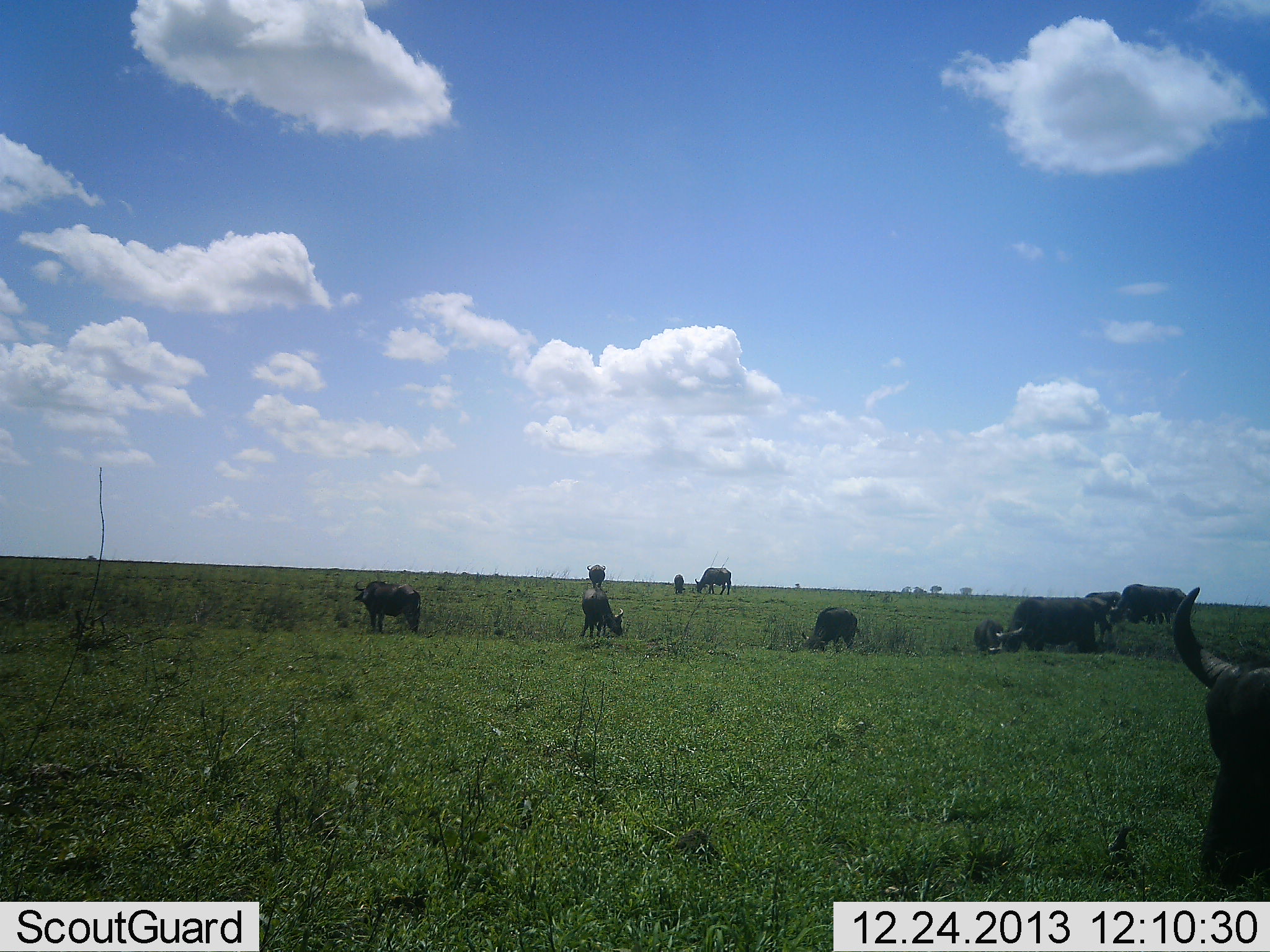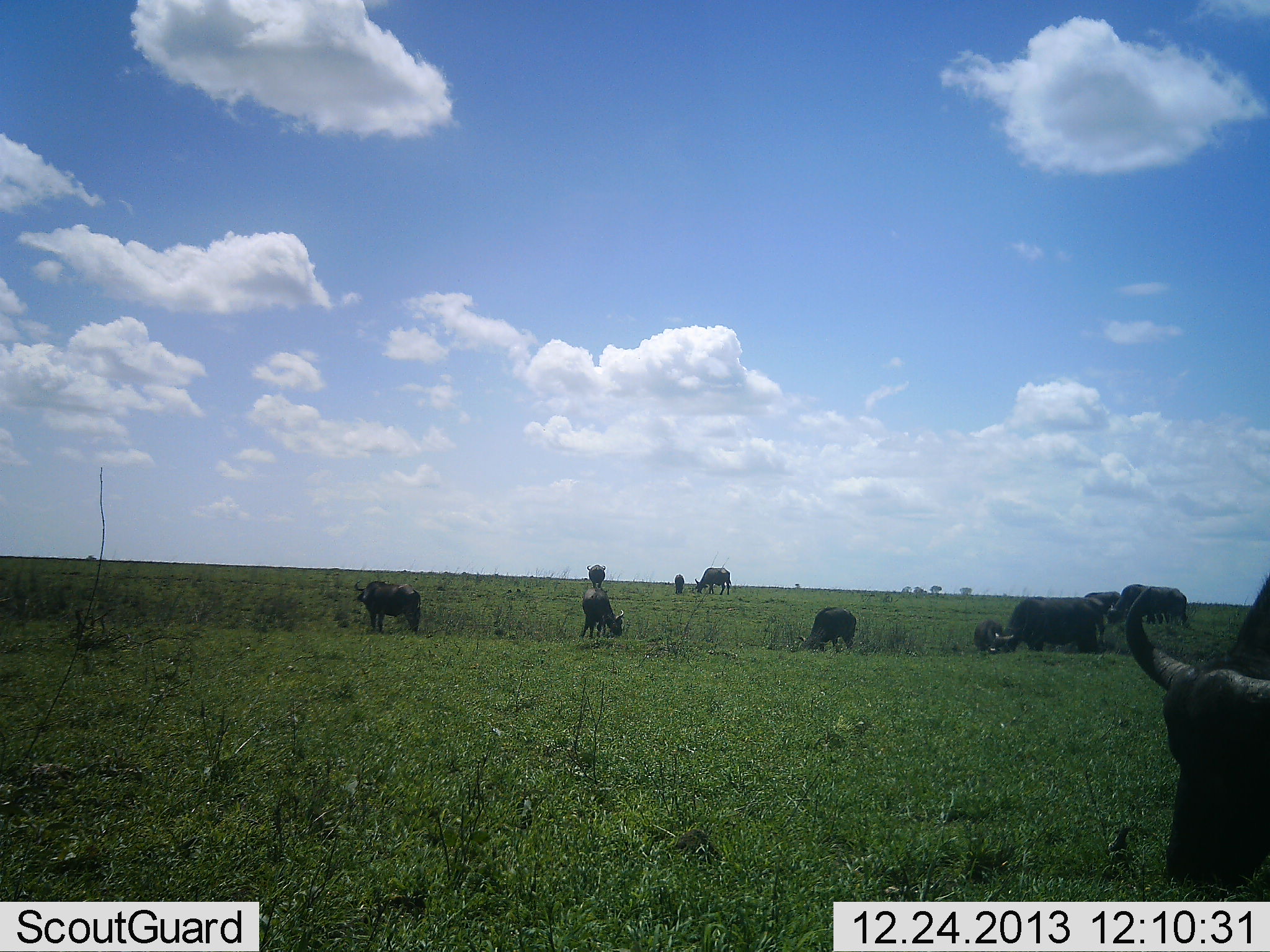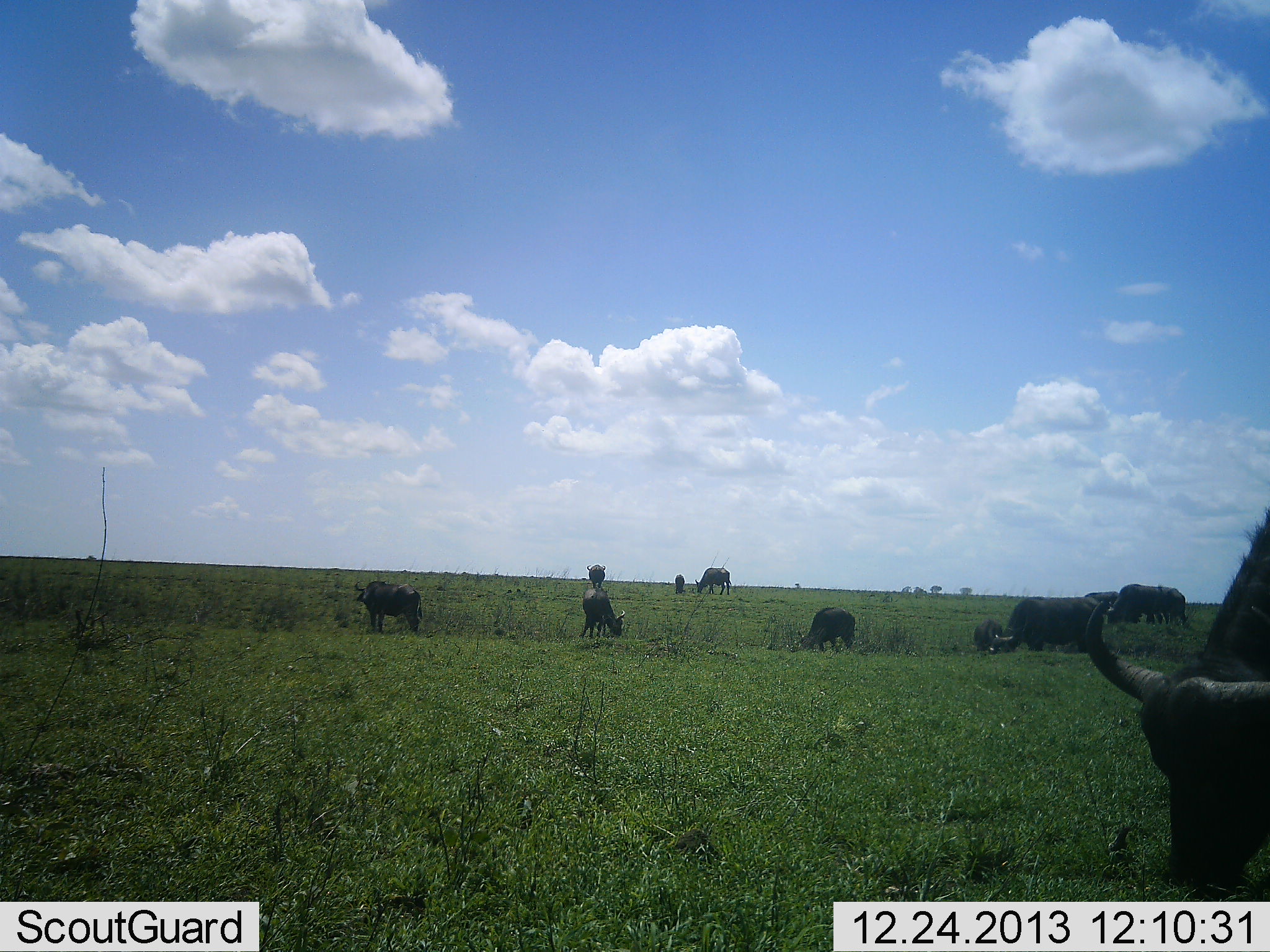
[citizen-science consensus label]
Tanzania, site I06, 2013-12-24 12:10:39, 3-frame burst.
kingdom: Animalia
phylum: Chordata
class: Mammalia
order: Artiodactyla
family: Bovidae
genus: Syncerus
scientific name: Syncerus caffer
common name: cape buffalo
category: buffalo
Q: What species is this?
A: Buffalo (cape buffalo) (Syncerus caffer).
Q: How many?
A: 11-50.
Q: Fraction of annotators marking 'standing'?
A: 57%.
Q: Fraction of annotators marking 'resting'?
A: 19%.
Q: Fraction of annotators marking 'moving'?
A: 10%.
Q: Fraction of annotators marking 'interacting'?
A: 10%.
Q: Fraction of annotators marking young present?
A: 19%.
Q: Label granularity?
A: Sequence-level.